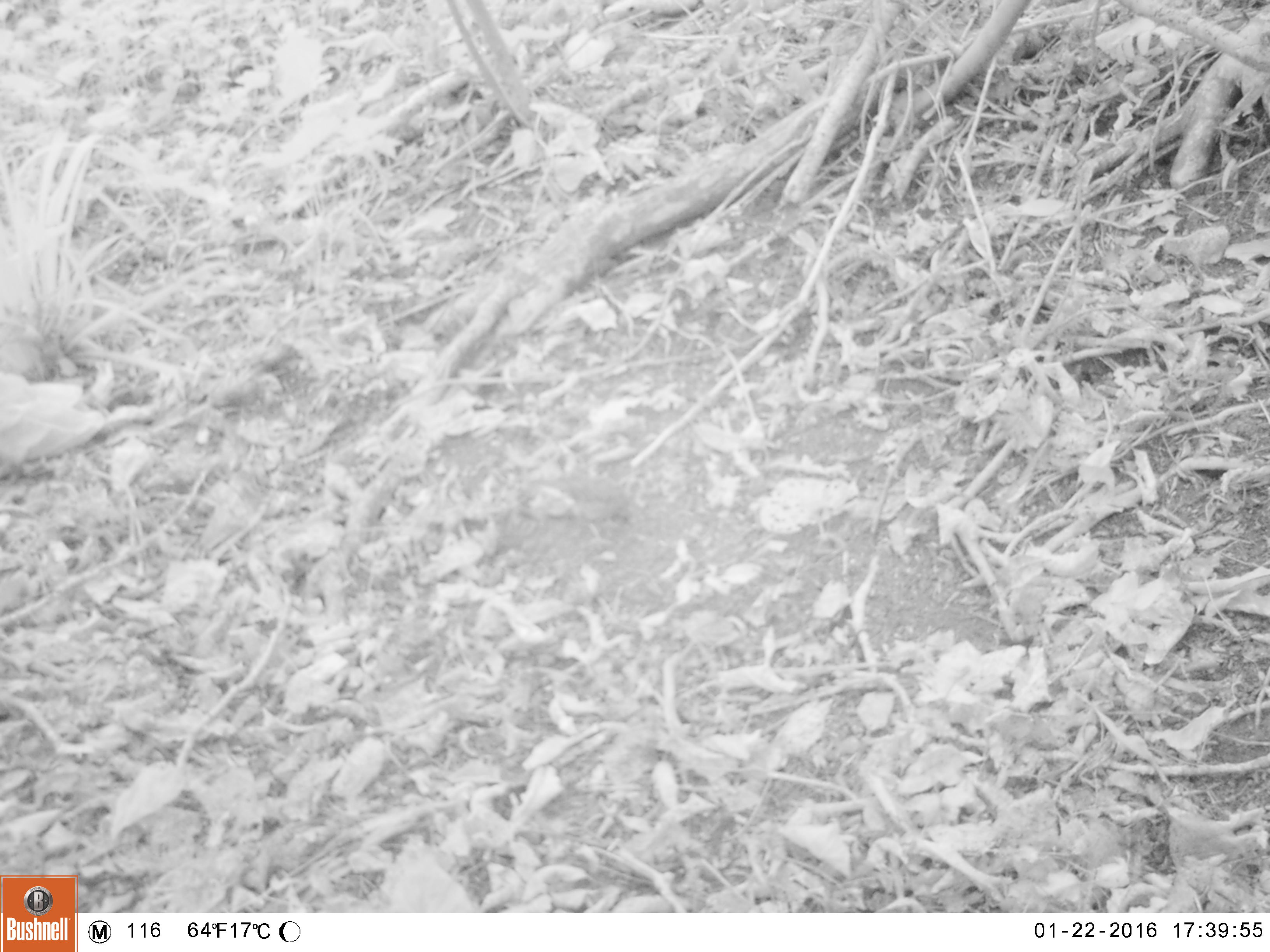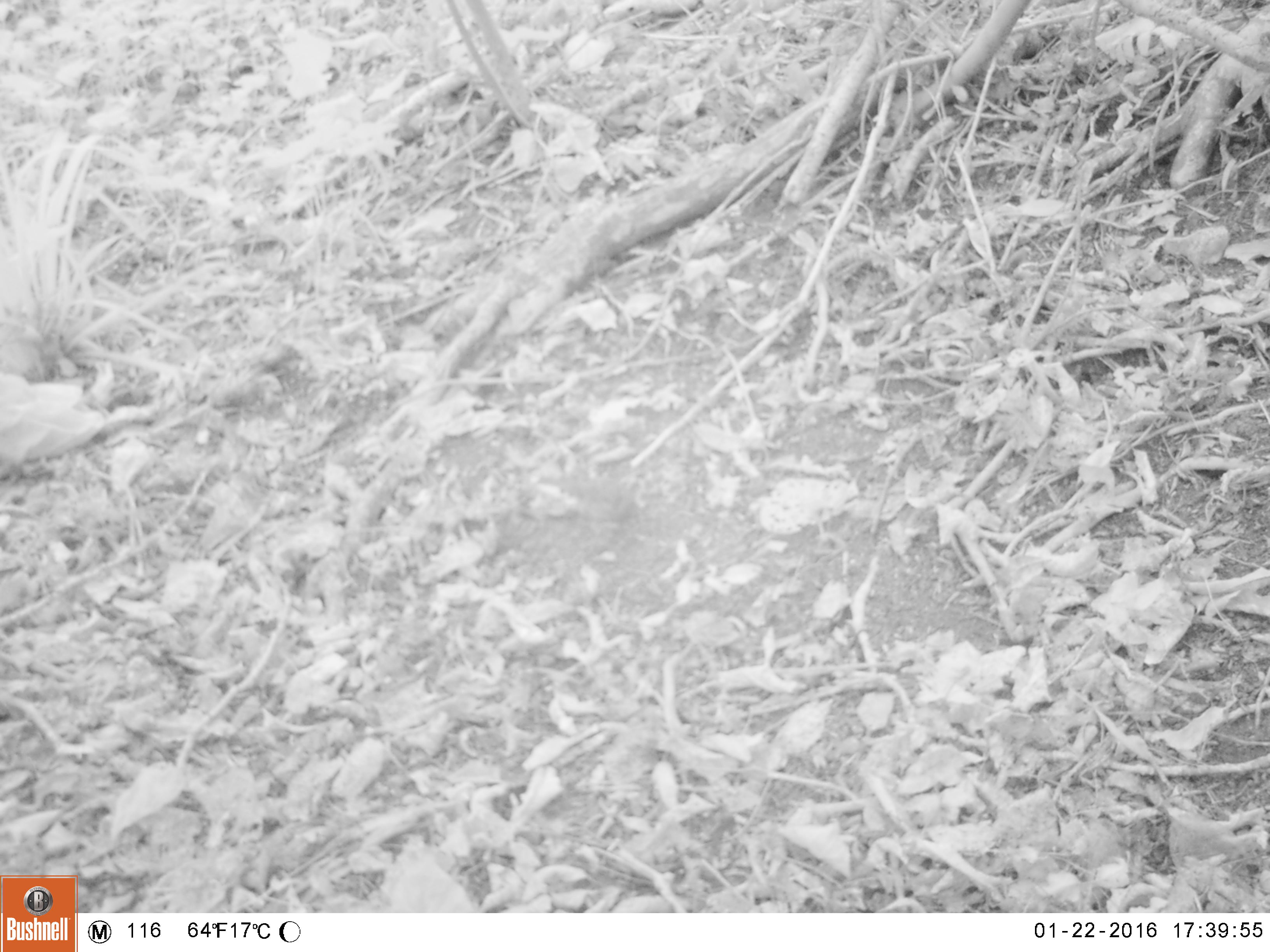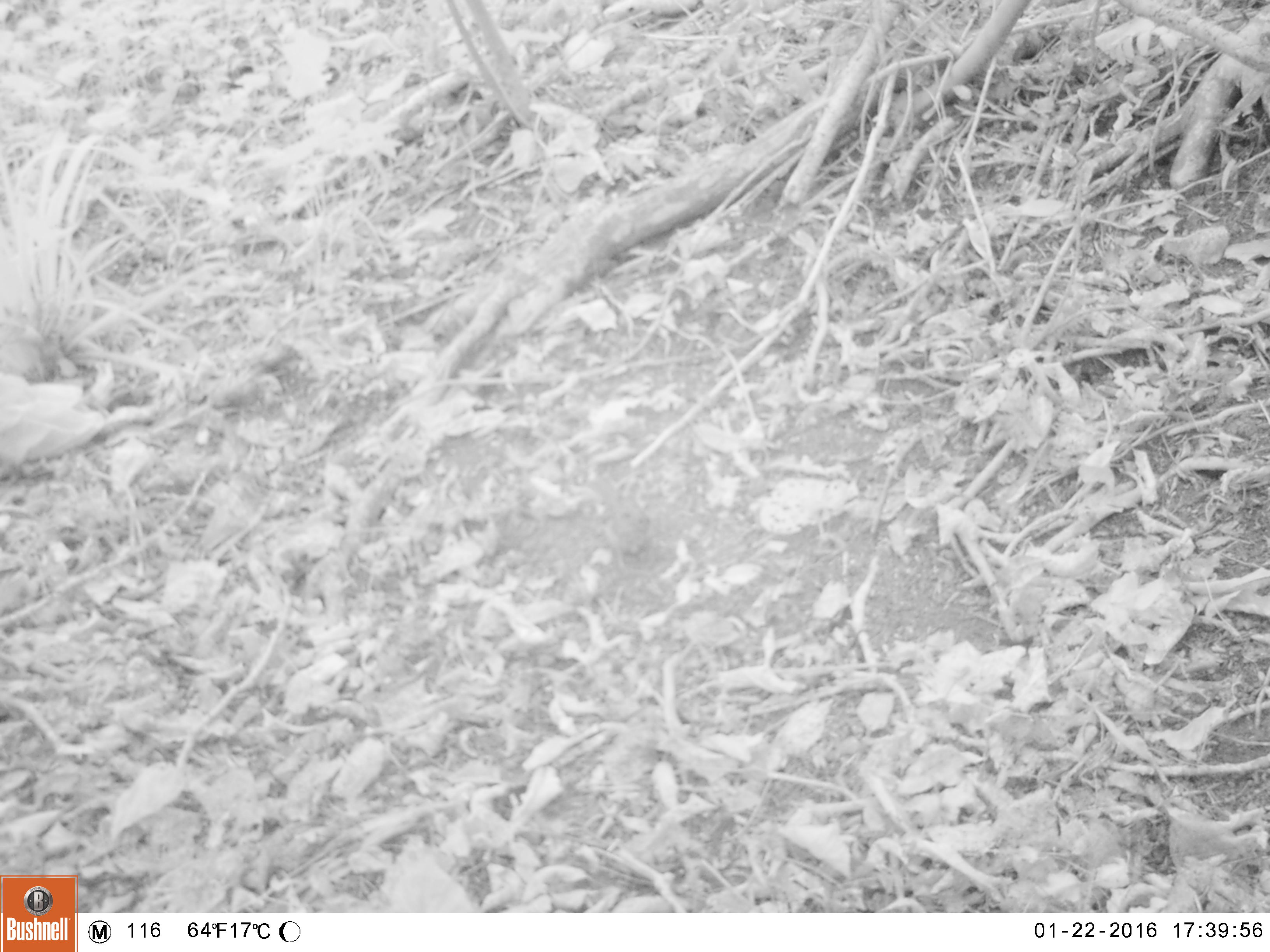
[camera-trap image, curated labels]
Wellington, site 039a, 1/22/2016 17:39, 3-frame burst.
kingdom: Animalia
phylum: Chordata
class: Aves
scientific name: Aves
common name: bird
Bird (Aves).